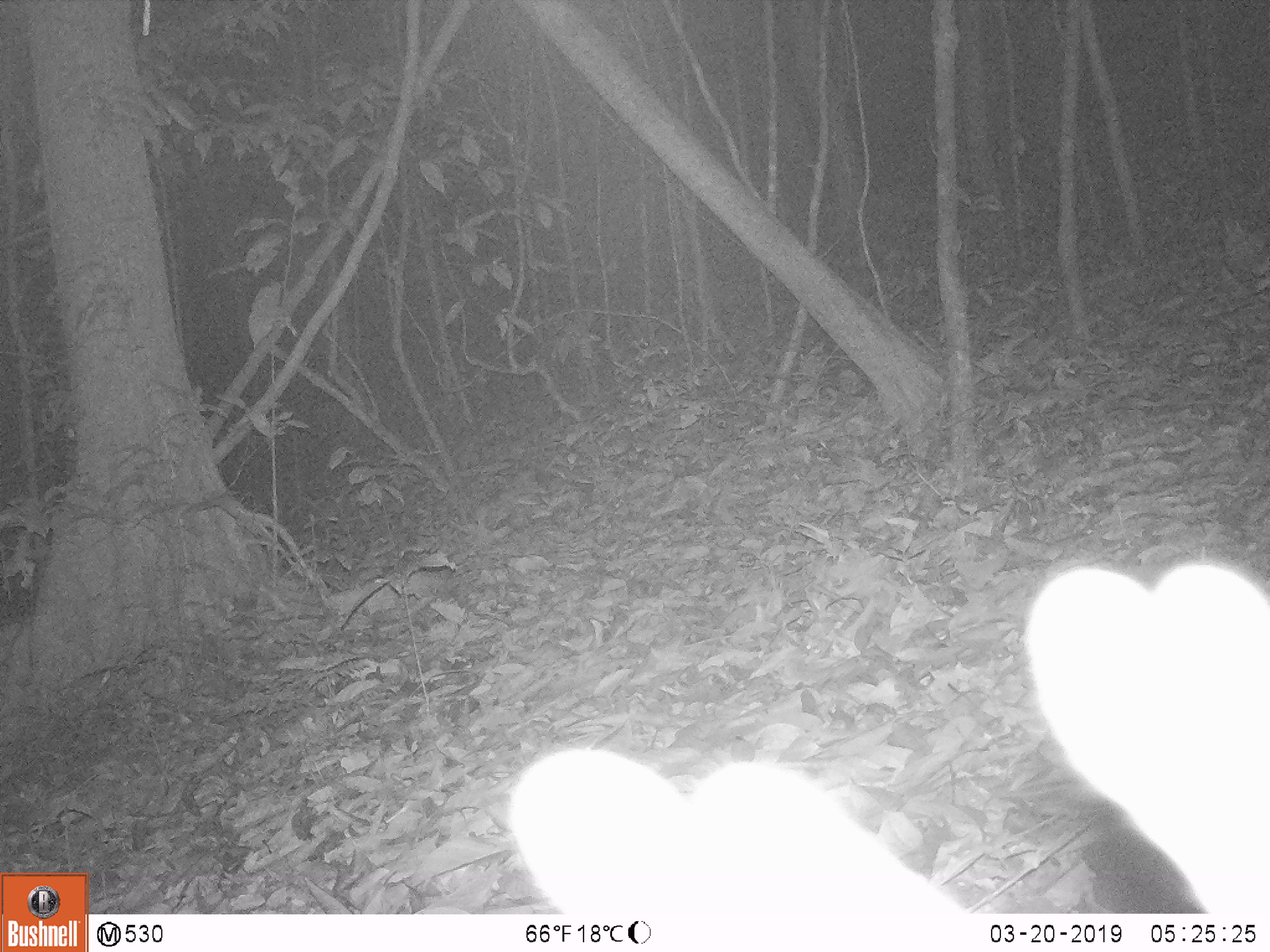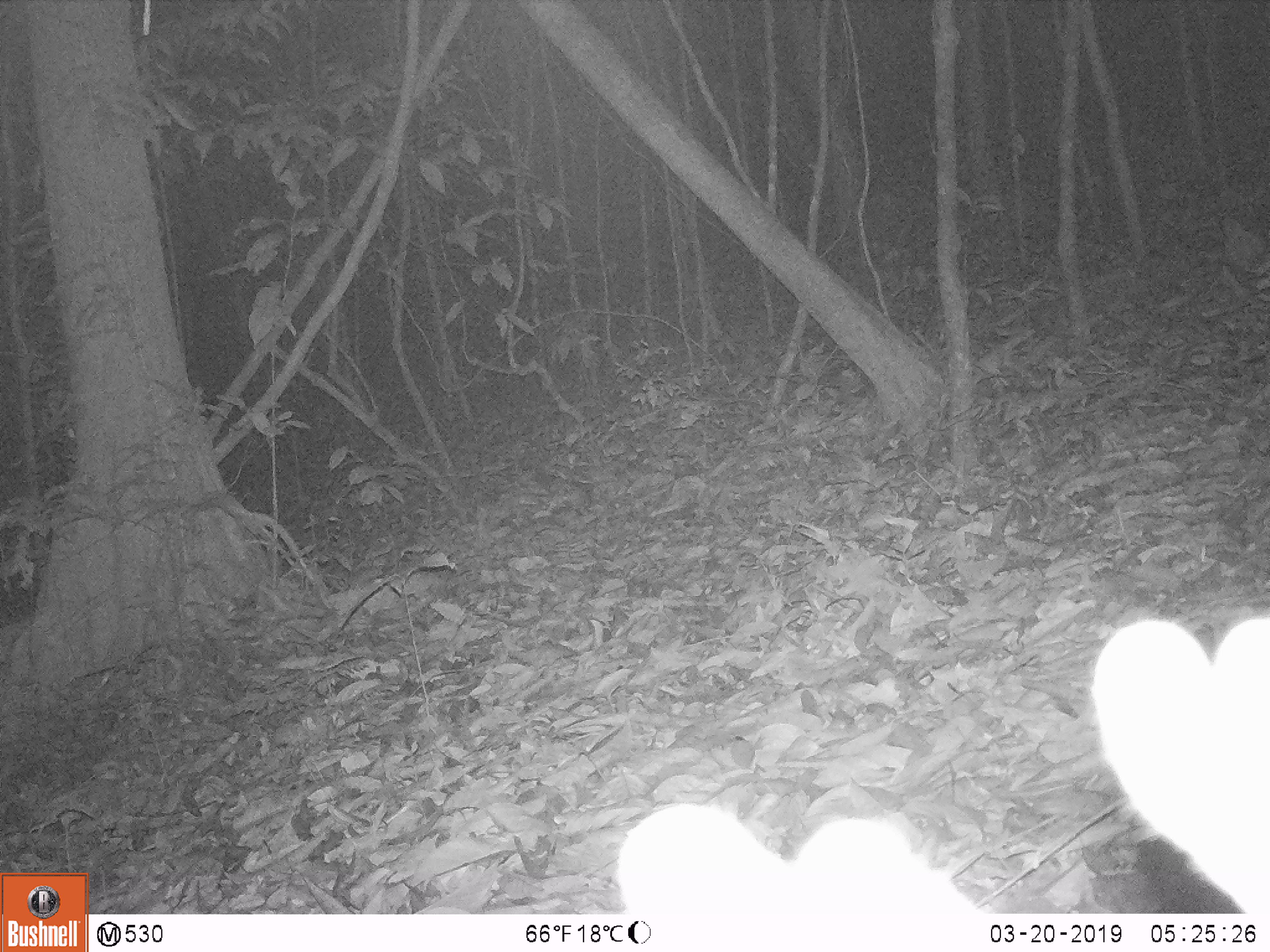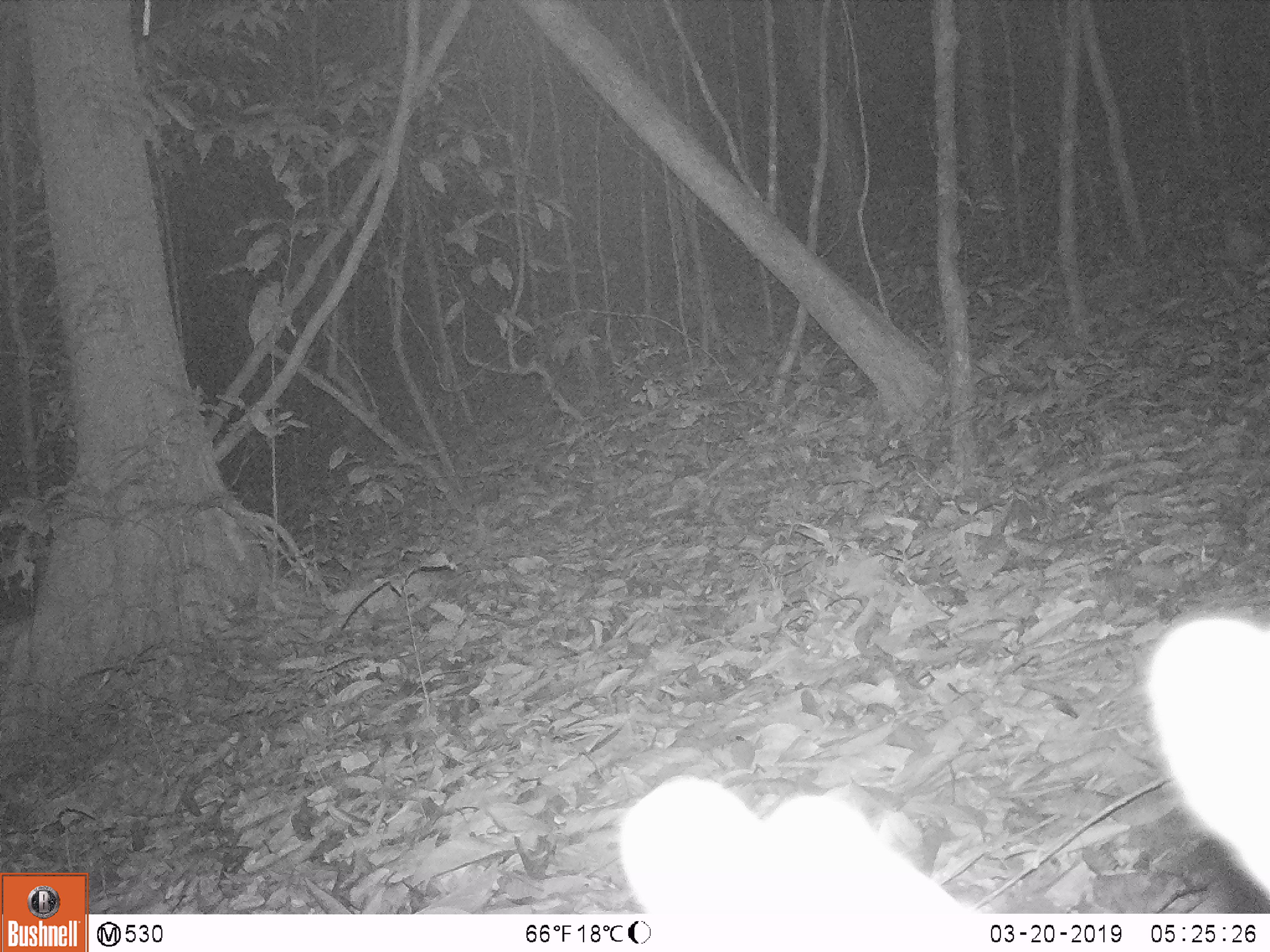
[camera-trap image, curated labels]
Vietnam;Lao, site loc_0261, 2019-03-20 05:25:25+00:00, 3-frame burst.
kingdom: Animalia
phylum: Chordata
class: Mammalia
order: Artiodactyla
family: Cervidae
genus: Muntiacus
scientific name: Muntiacus vuquangensis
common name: large-antlered muntjac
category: large antlered muntjac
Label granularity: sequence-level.